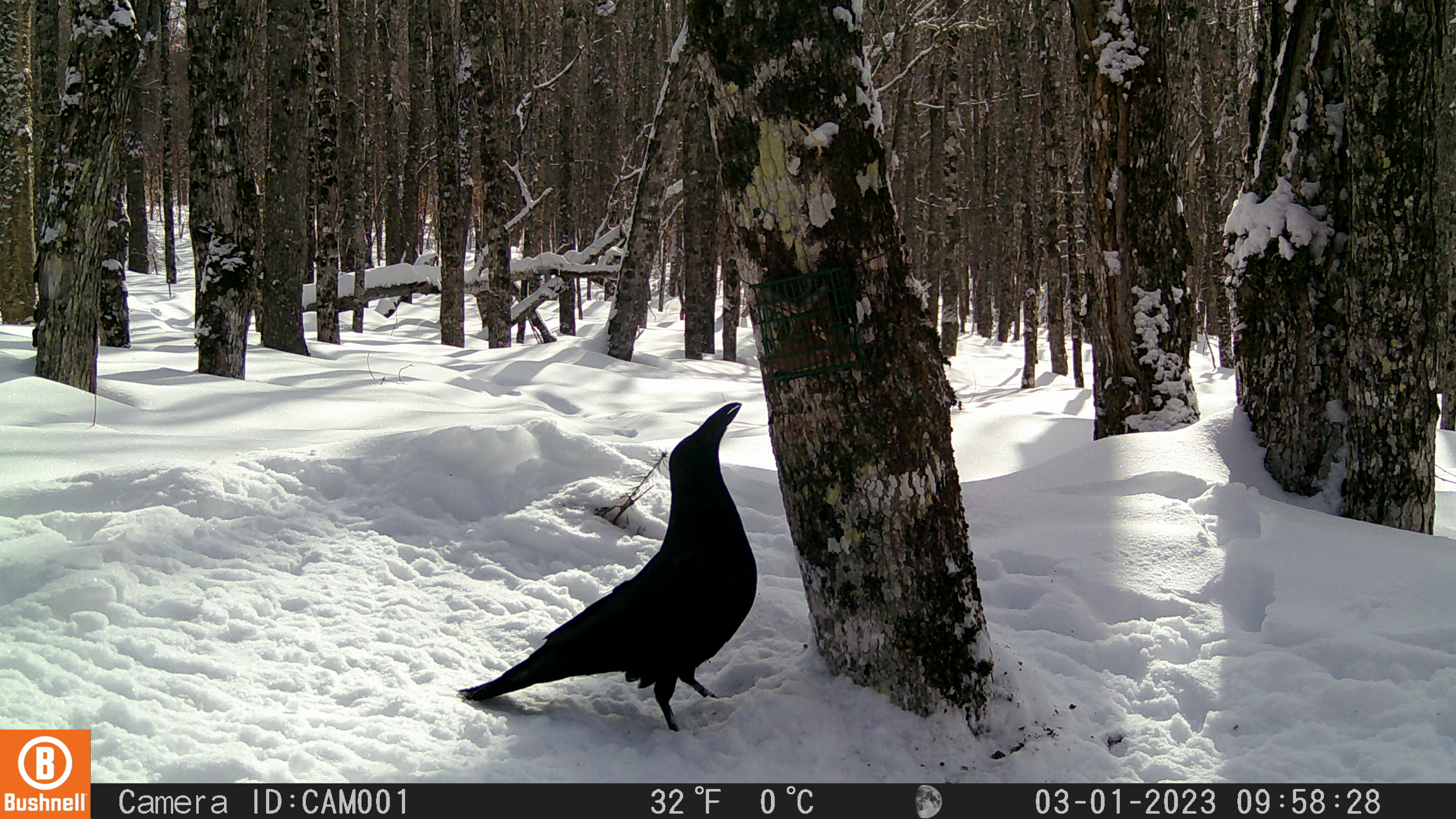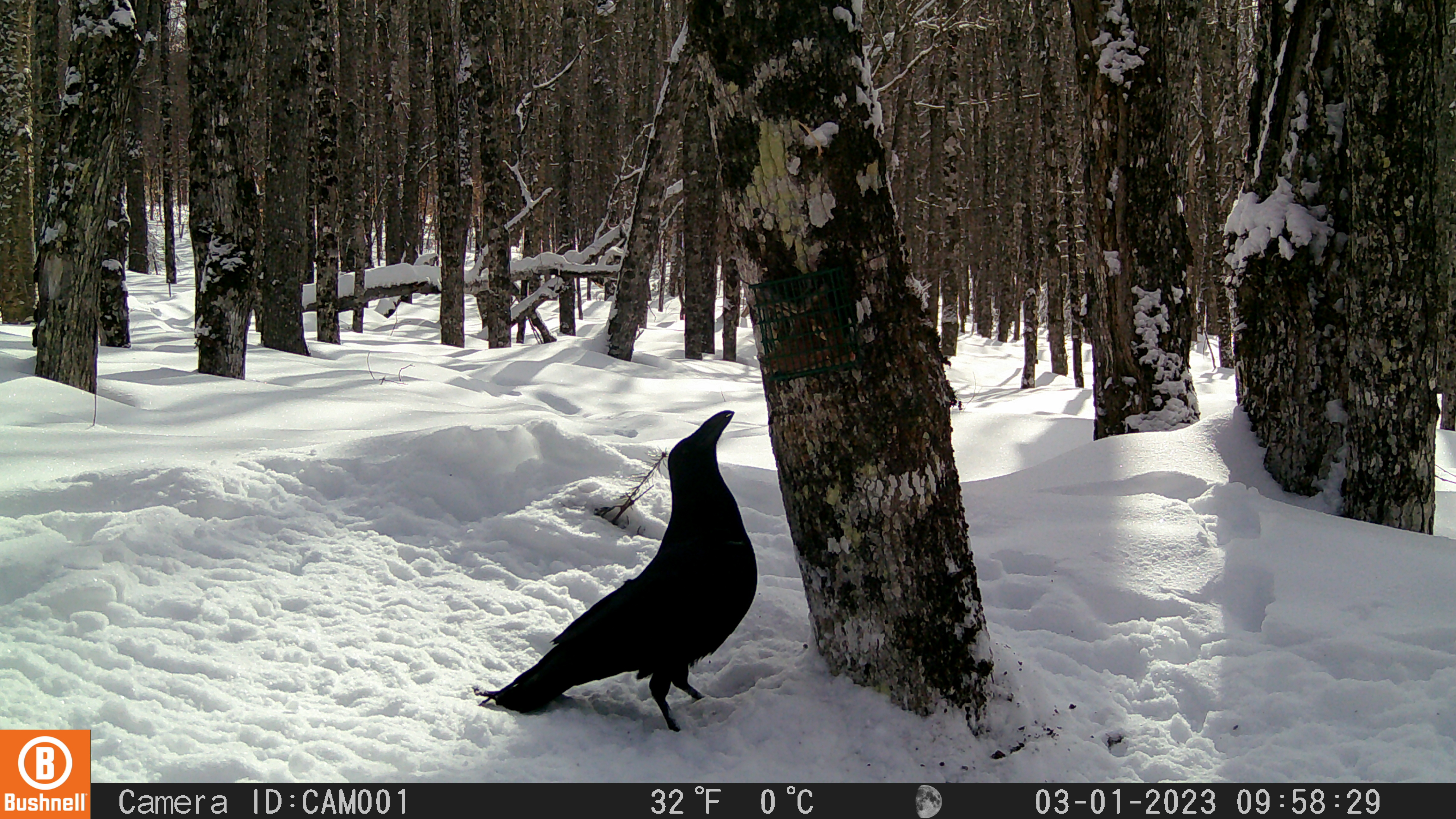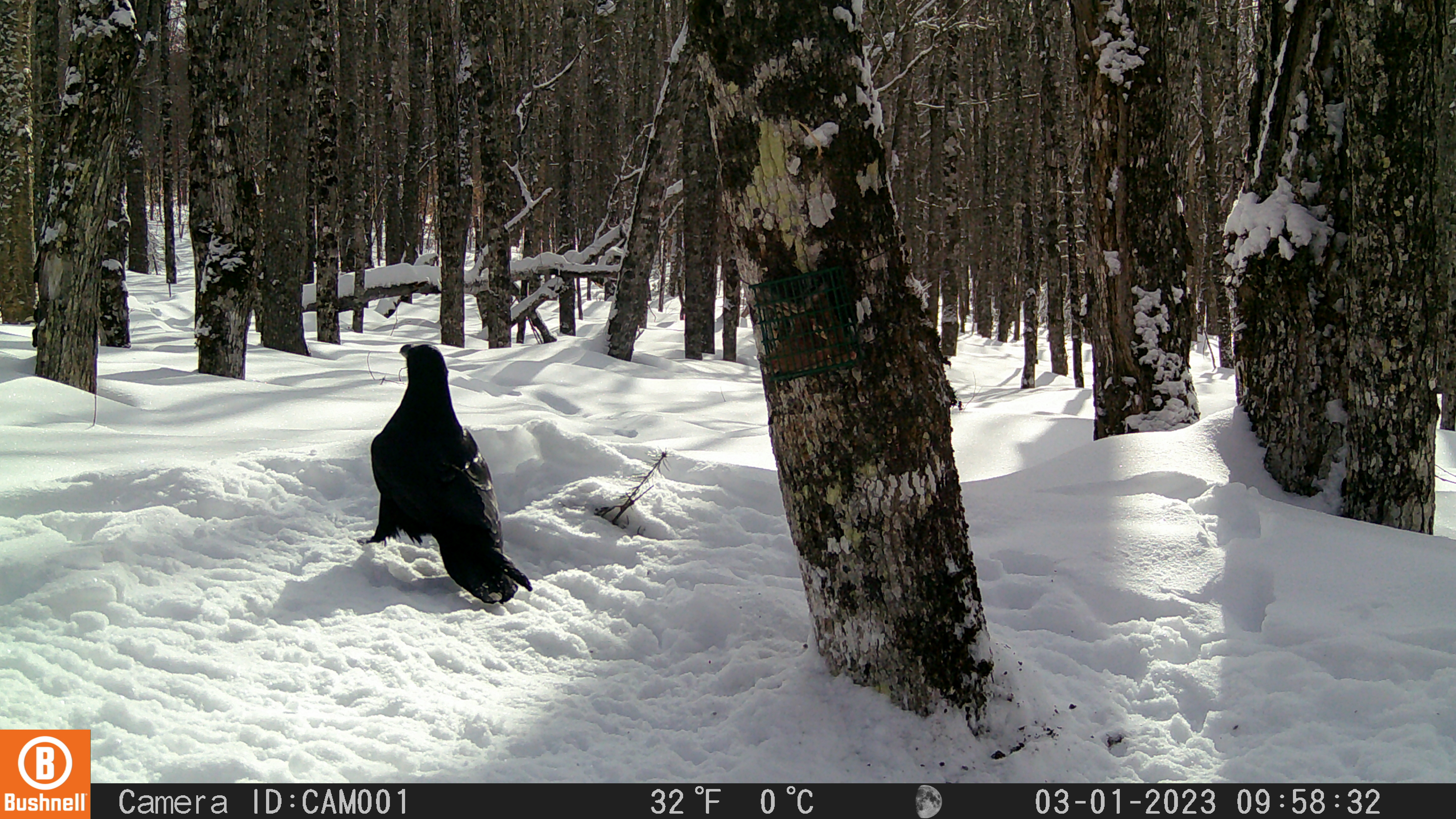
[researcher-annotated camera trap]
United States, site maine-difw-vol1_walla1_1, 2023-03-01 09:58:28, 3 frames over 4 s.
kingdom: Animalia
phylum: Chordata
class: Aves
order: Passeriformes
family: Corvidae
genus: Corvus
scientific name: Corvus corax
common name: common raven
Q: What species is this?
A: Common raven (Corvus corax).